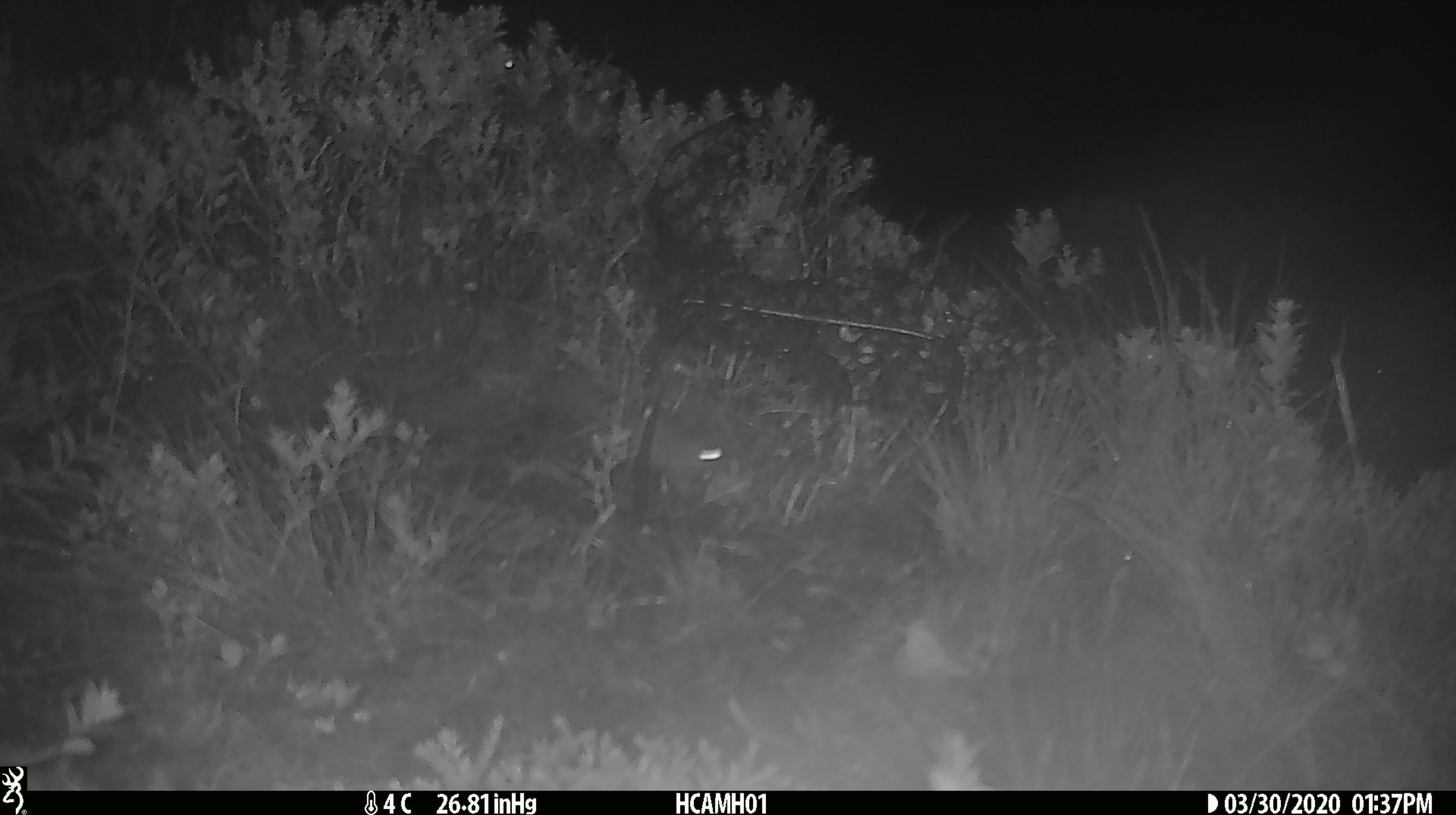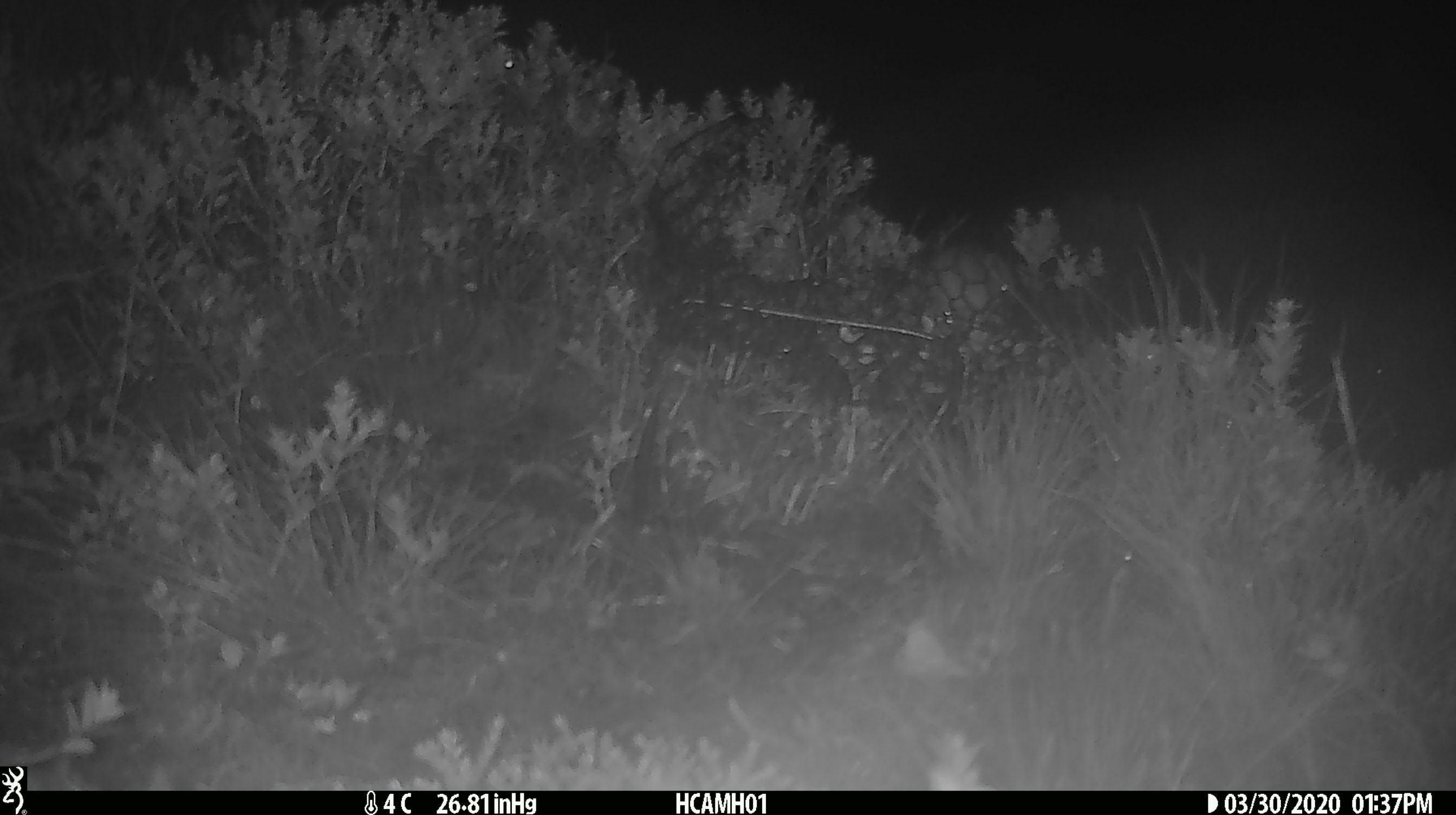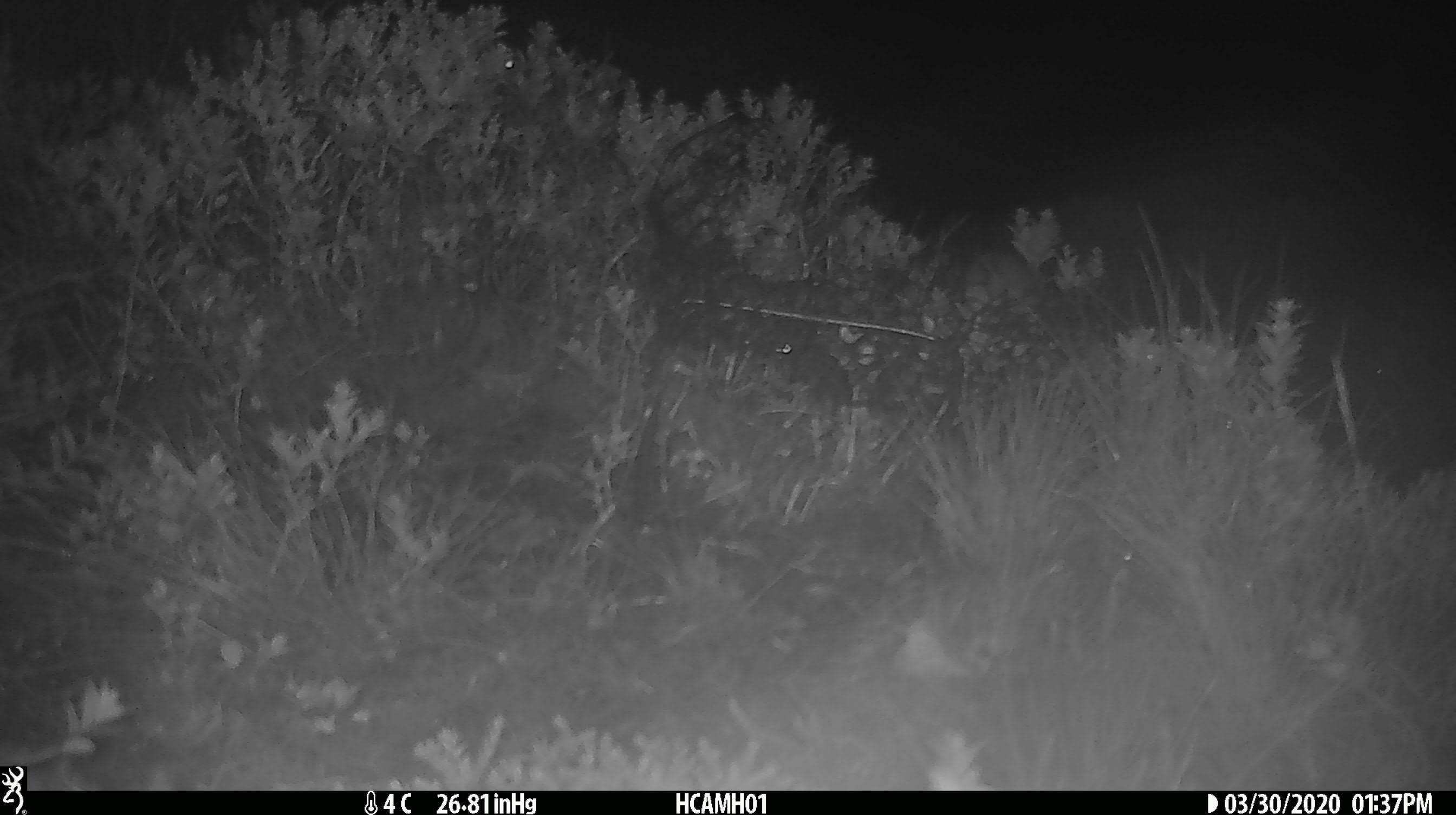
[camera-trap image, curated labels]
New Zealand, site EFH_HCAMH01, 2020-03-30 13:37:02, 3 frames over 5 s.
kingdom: Animalia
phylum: Chordata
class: Mammalia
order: Rodentia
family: Muridae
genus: Mus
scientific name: Mus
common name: mouse